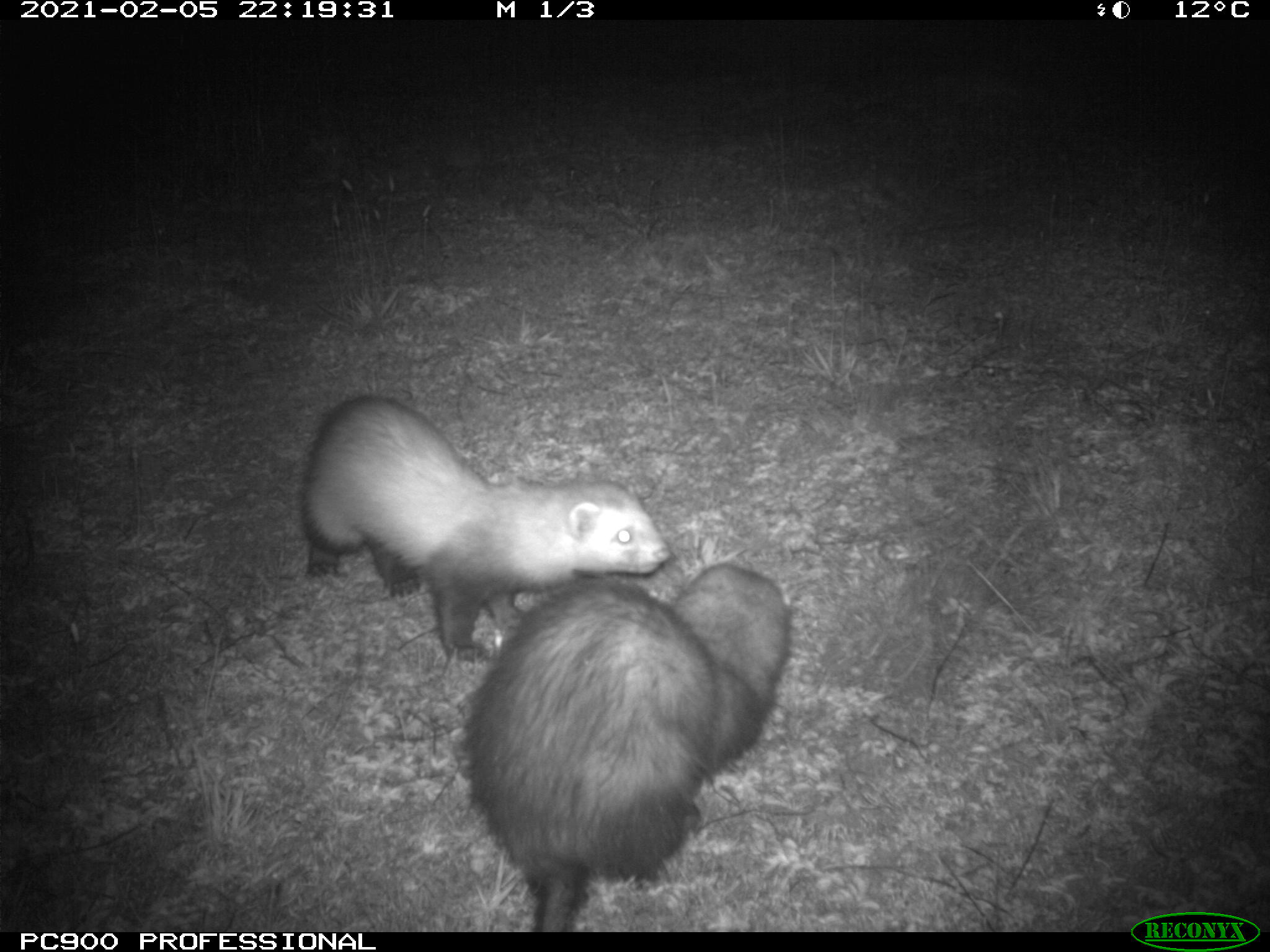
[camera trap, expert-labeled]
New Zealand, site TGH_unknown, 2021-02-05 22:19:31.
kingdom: Animalia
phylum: Chordata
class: Mammalia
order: Carnivora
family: Mustelidae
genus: Mustela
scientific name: Mustela furo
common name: ferret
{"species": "ferret (Mustela furo)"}